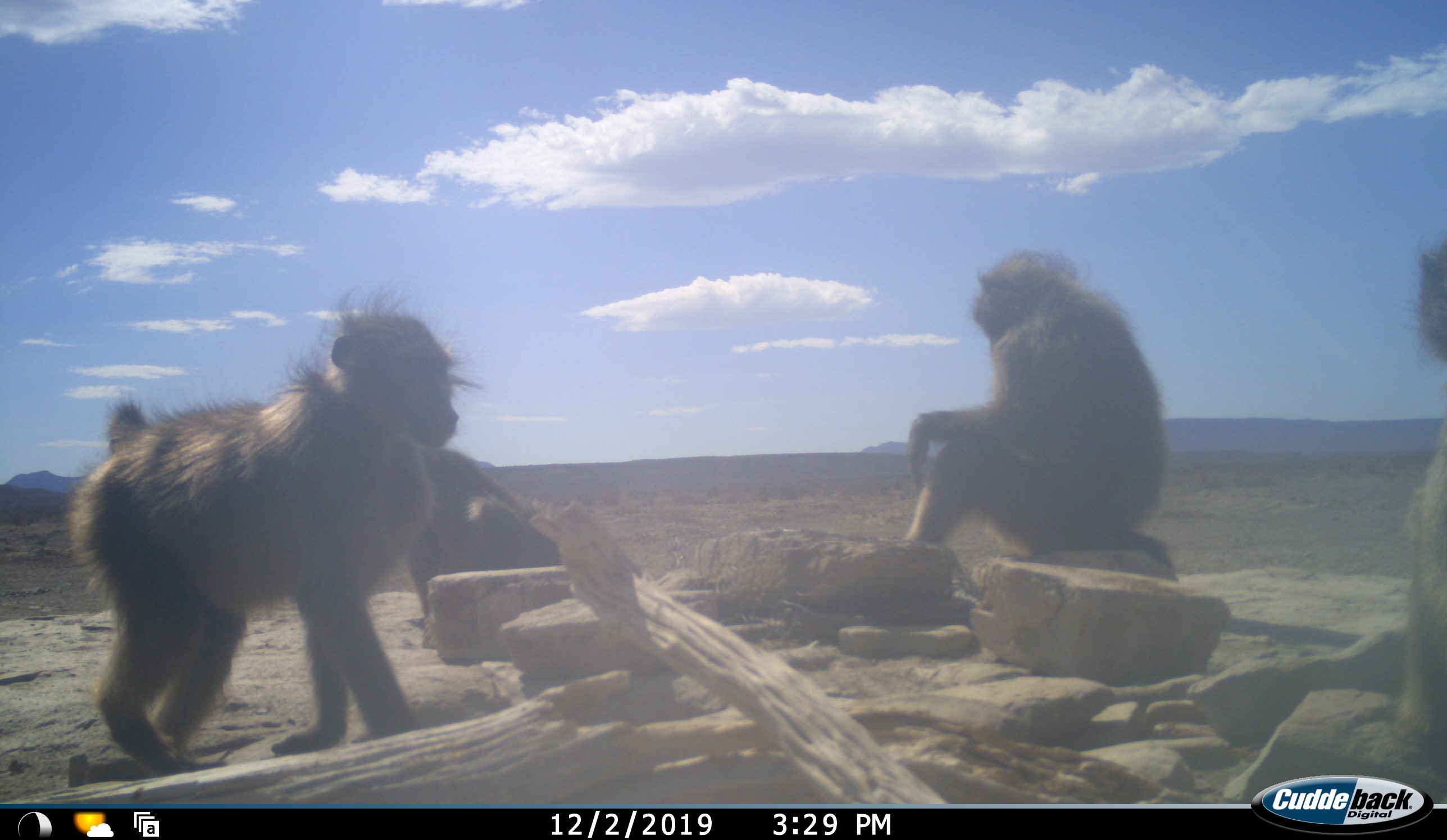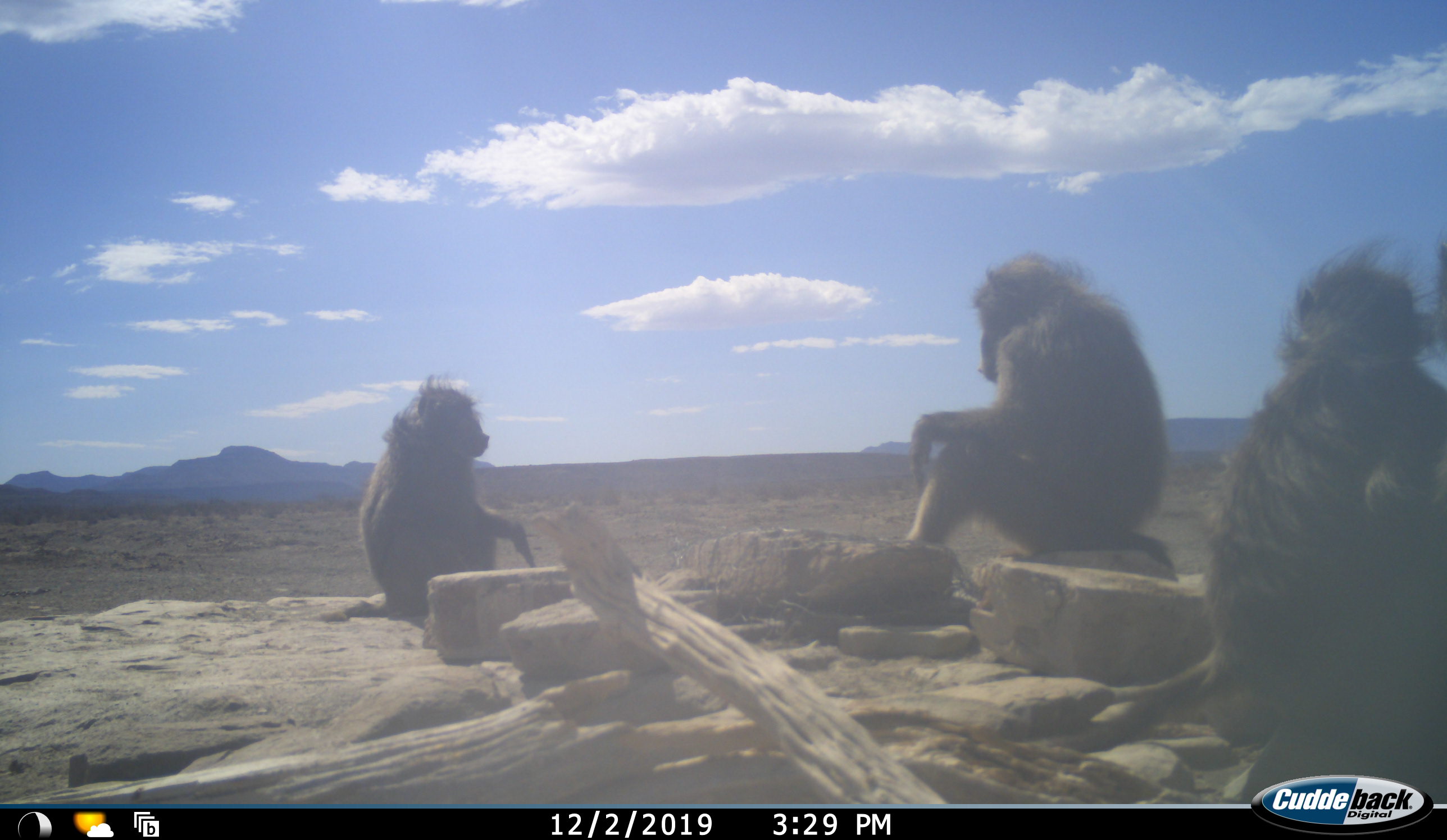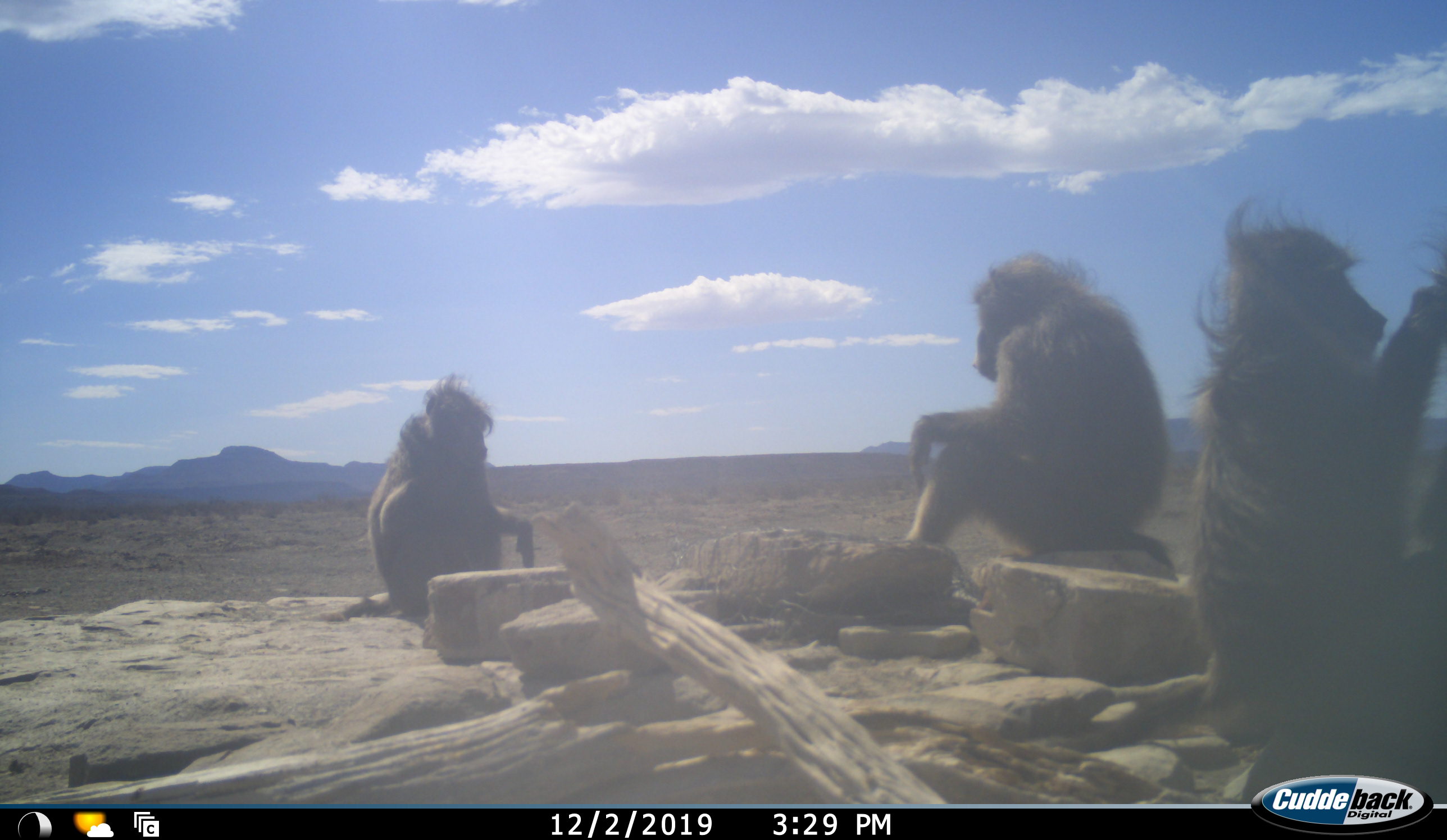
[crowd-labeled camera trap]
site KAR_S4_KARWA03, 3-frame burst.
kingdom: Animalia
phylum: Chordata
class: Mammalia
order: Primates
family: Cercopithecidae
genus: Papio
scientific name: Papio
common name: baboon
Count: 4.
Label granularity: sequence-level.